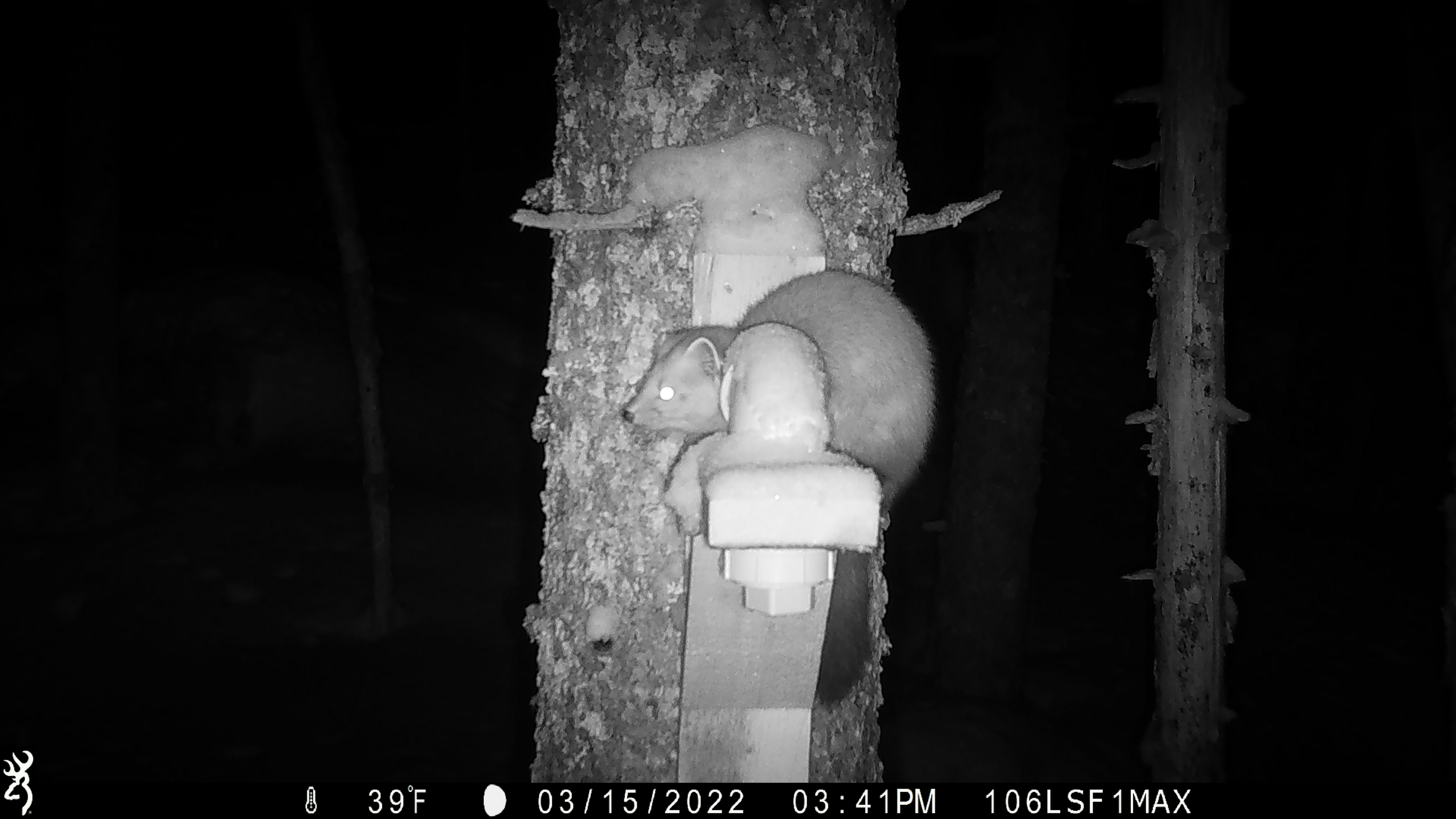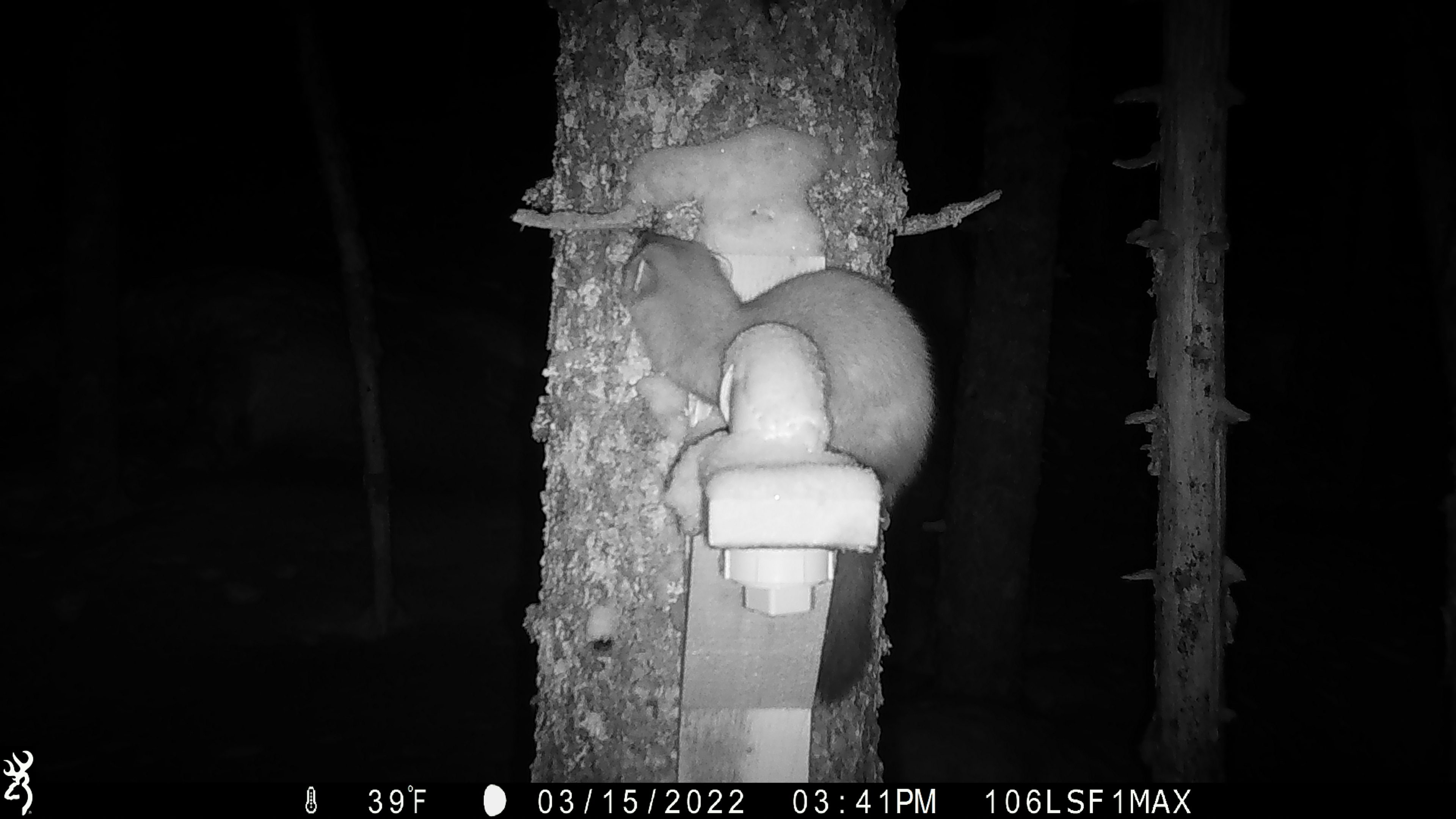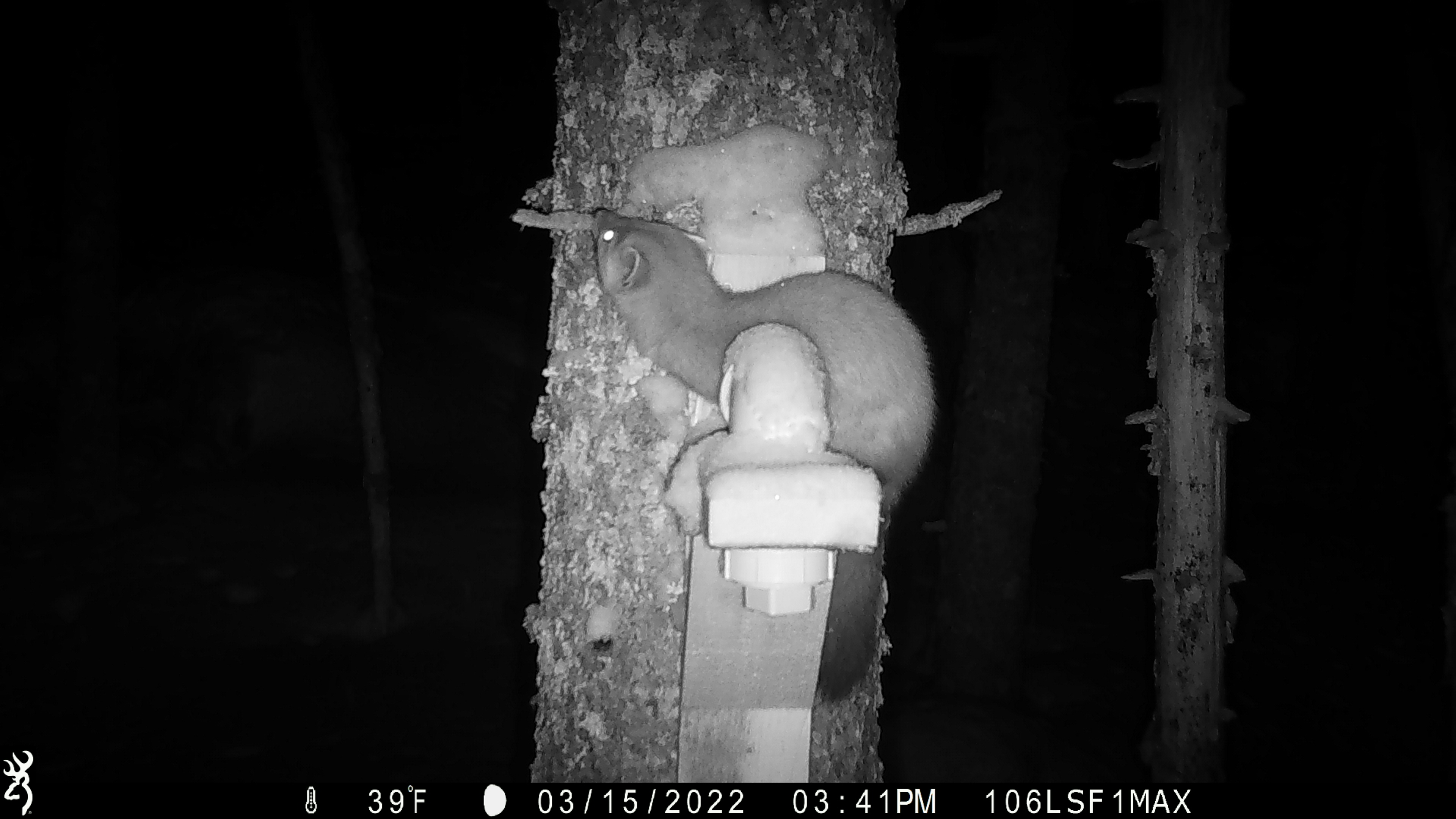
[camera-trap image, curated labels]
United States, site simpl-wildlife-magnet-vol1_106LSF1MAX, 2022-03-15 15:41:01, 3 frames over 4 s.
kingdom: Animalia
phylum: Chordata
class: Mammalia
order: Carnivora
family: Mustelidae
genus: Martes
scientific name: Martes americana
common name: american marten